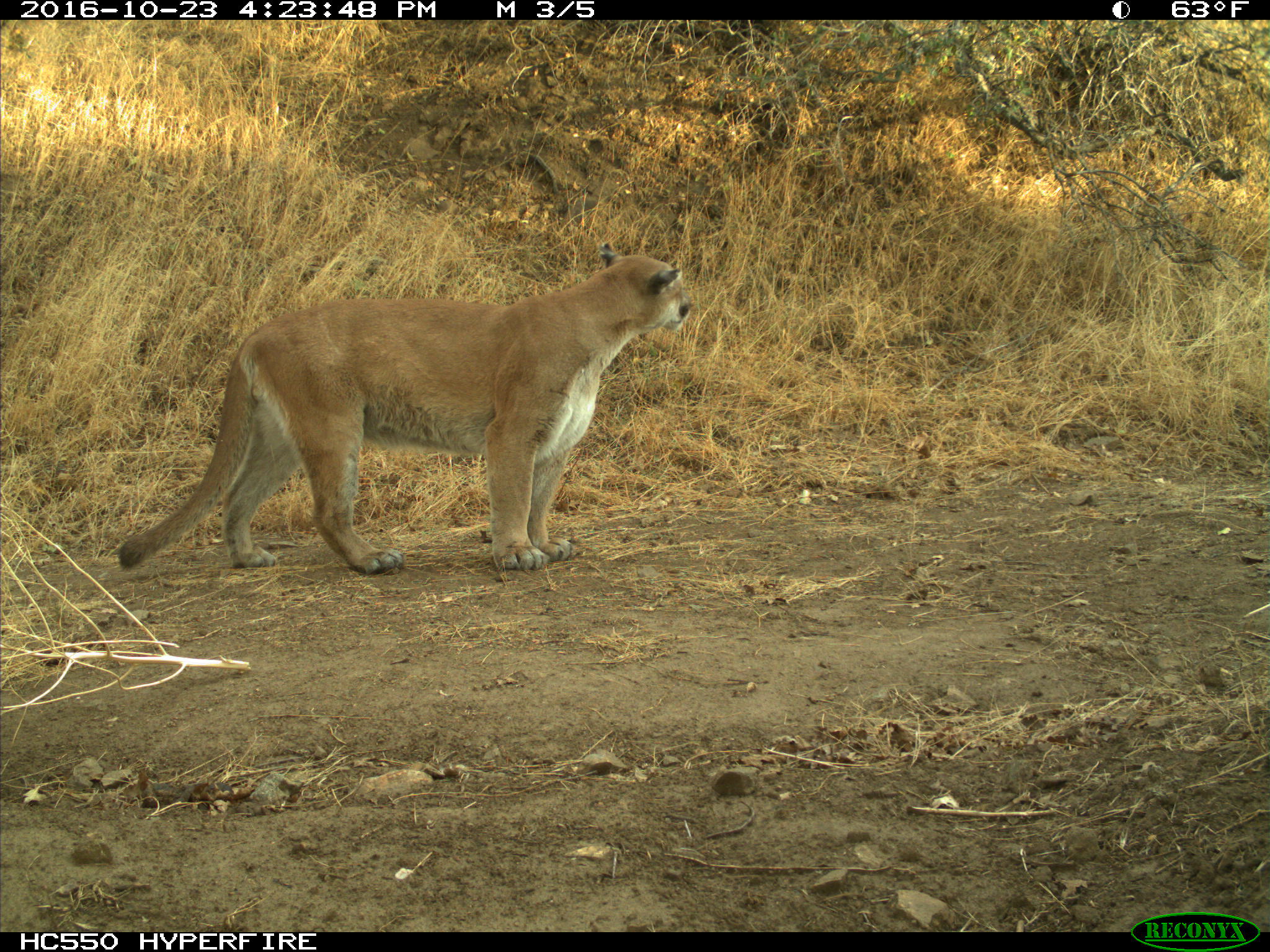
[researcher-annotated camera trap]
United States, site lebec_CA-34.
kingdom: Animalia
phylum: Chordata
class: Mammalia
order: Carnivora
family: Felidae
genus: Puma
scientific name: Puma concolor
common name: mountain lion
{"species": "Puma concolor (mountain lion)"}